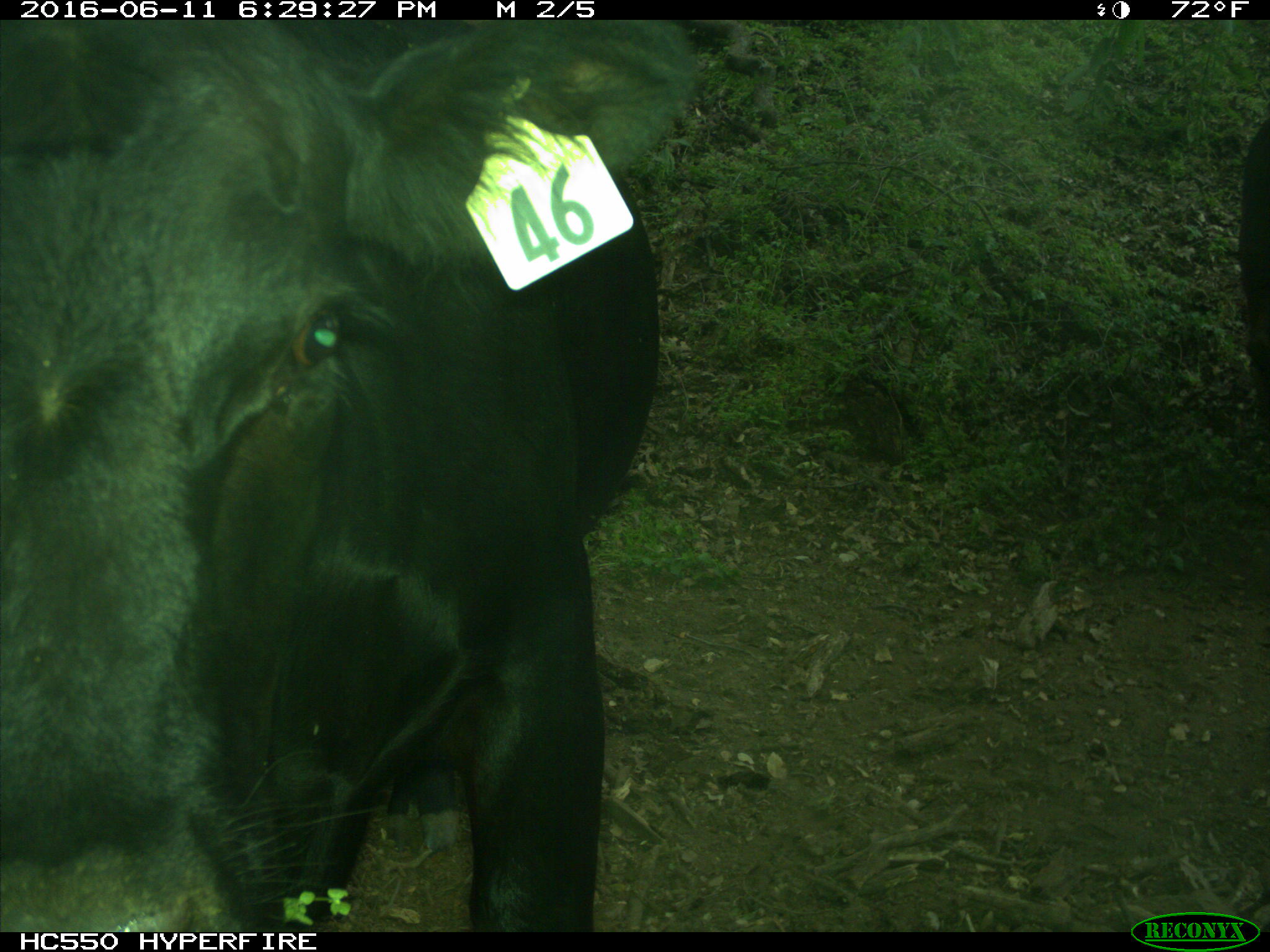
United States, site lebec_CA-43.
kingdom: Animalia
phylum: Chordata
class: Mammalia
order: Artiodactyla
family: Bovidae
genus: Bos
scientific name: Bos taurus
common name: domestic cow